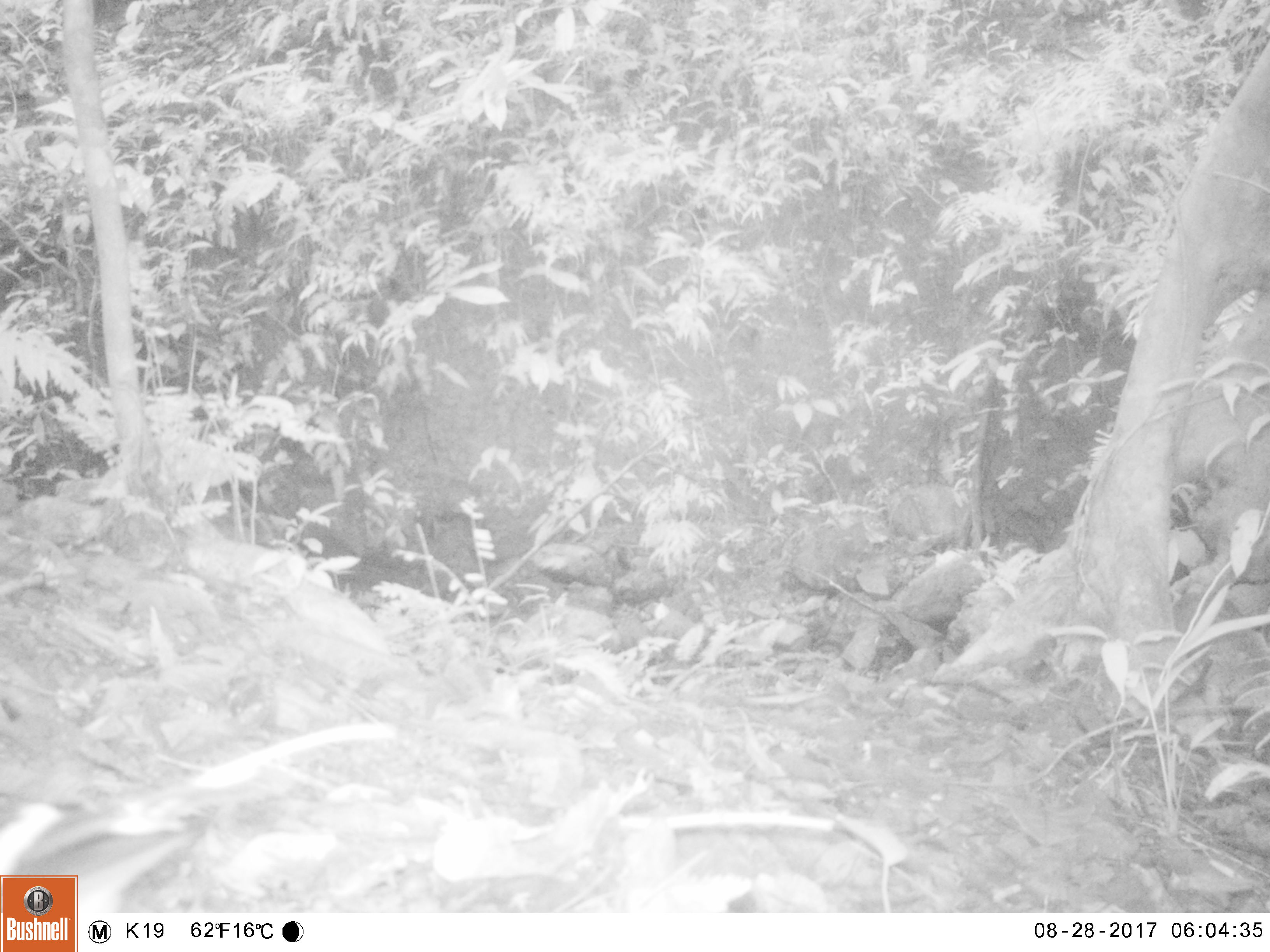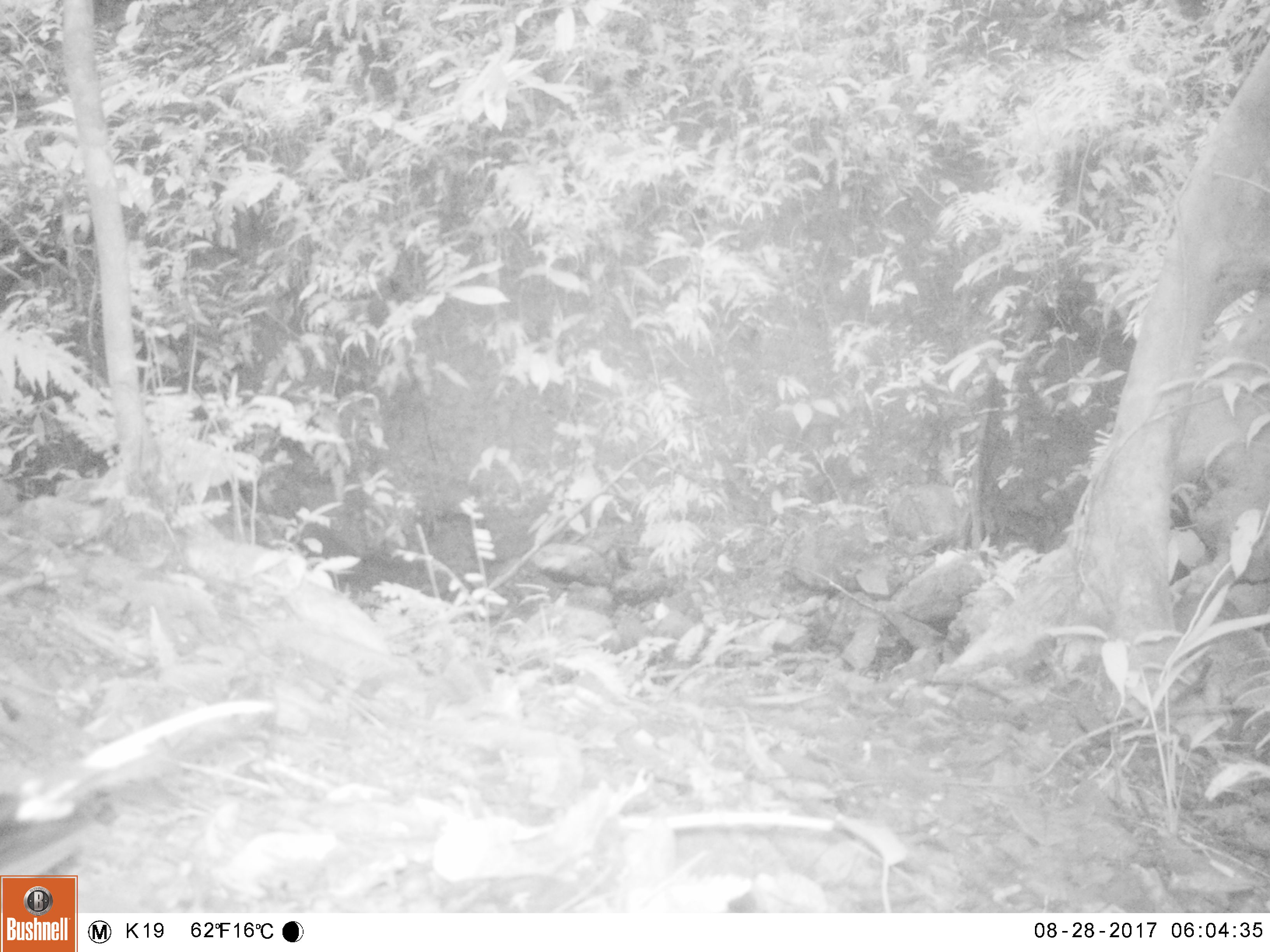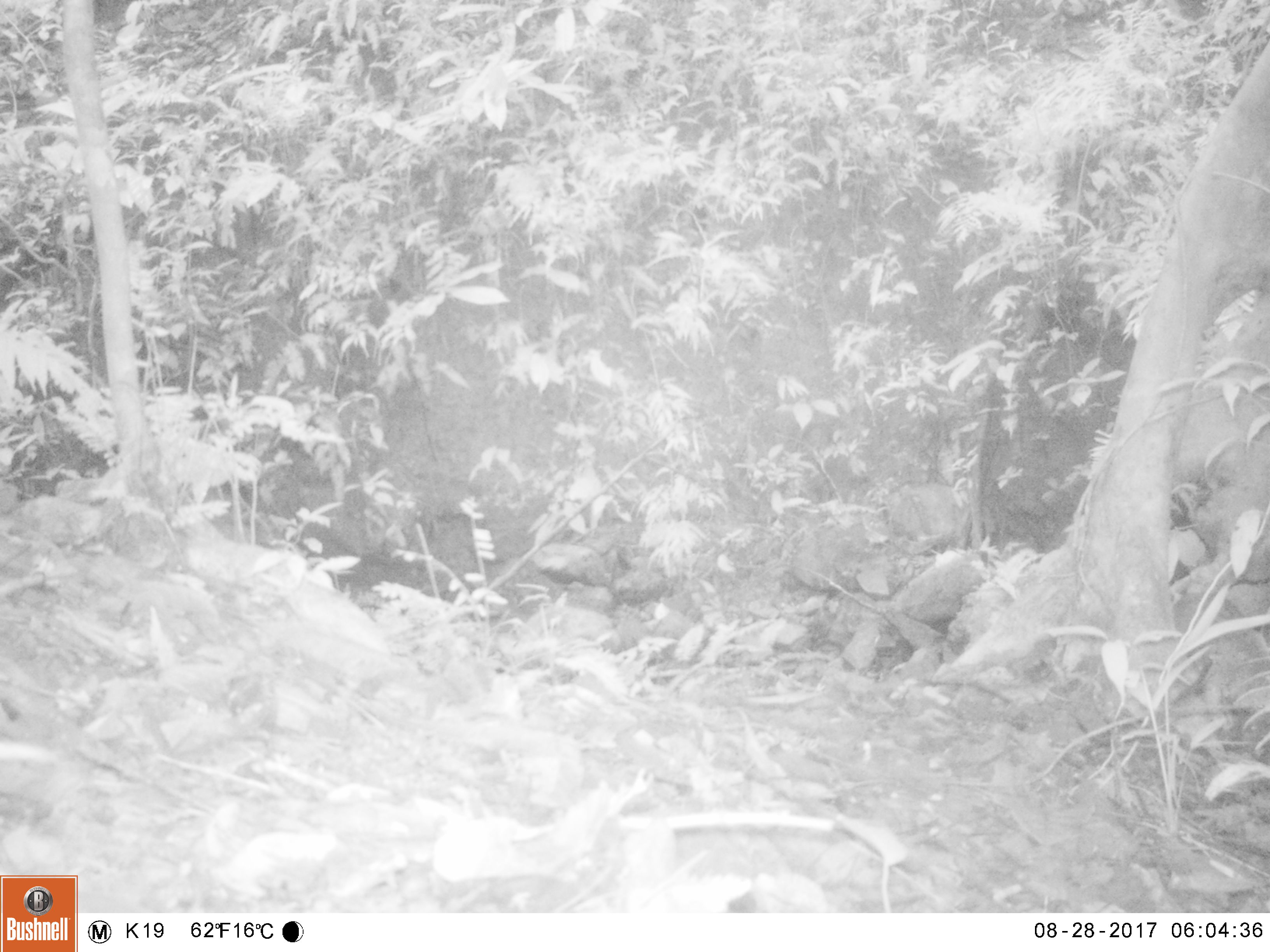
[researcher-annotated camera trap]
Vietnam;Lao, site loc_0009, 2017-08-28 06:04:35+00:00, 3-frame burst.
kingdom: Animalia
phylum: Chordata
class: Aves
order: Passeriformes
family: Muscicapidae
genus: Enicurus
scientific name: Enicurus leschenaulti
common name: white-crowned forktail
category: white crowned forktail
White crowned forktail (white-crowned forktail) (Enicurus leschenaulti). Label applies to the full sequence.